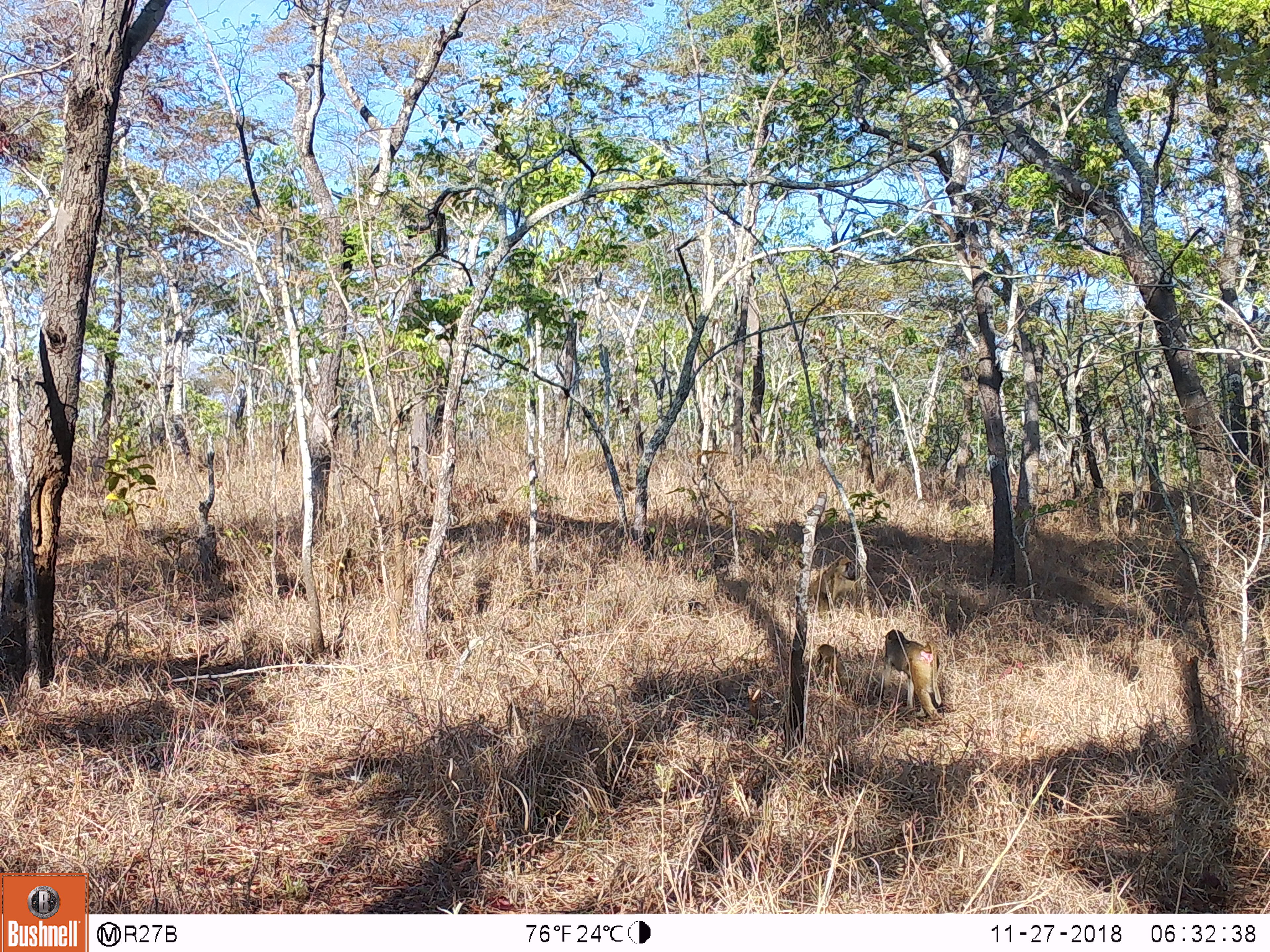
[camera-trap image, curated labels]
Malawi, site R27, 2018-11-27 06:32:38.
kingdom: Animalia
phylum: Chordata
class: Mammalia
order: Primates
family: Cercopithecidae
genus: Papio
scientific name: Papio cynocephalus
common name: yellow baboon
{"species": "yellow baboon (Papio cynocephalus)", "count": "3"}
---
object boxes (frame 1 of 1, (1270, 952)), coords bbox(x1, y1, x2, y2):
yellow baboon: bbox(880, 627, 957, 730); bbox(806, 551, 868, 614); bbox(809, 636, 852, 700)